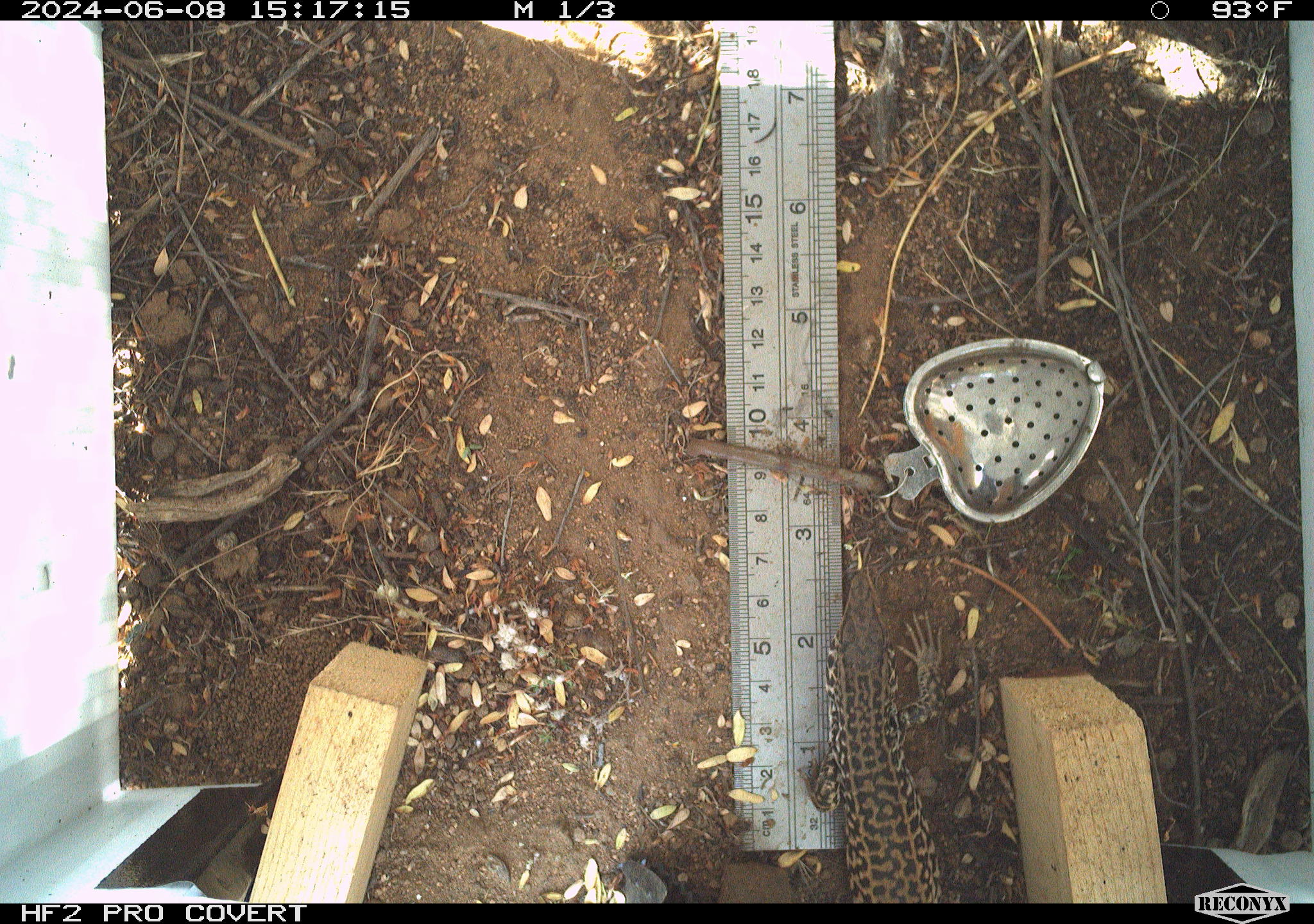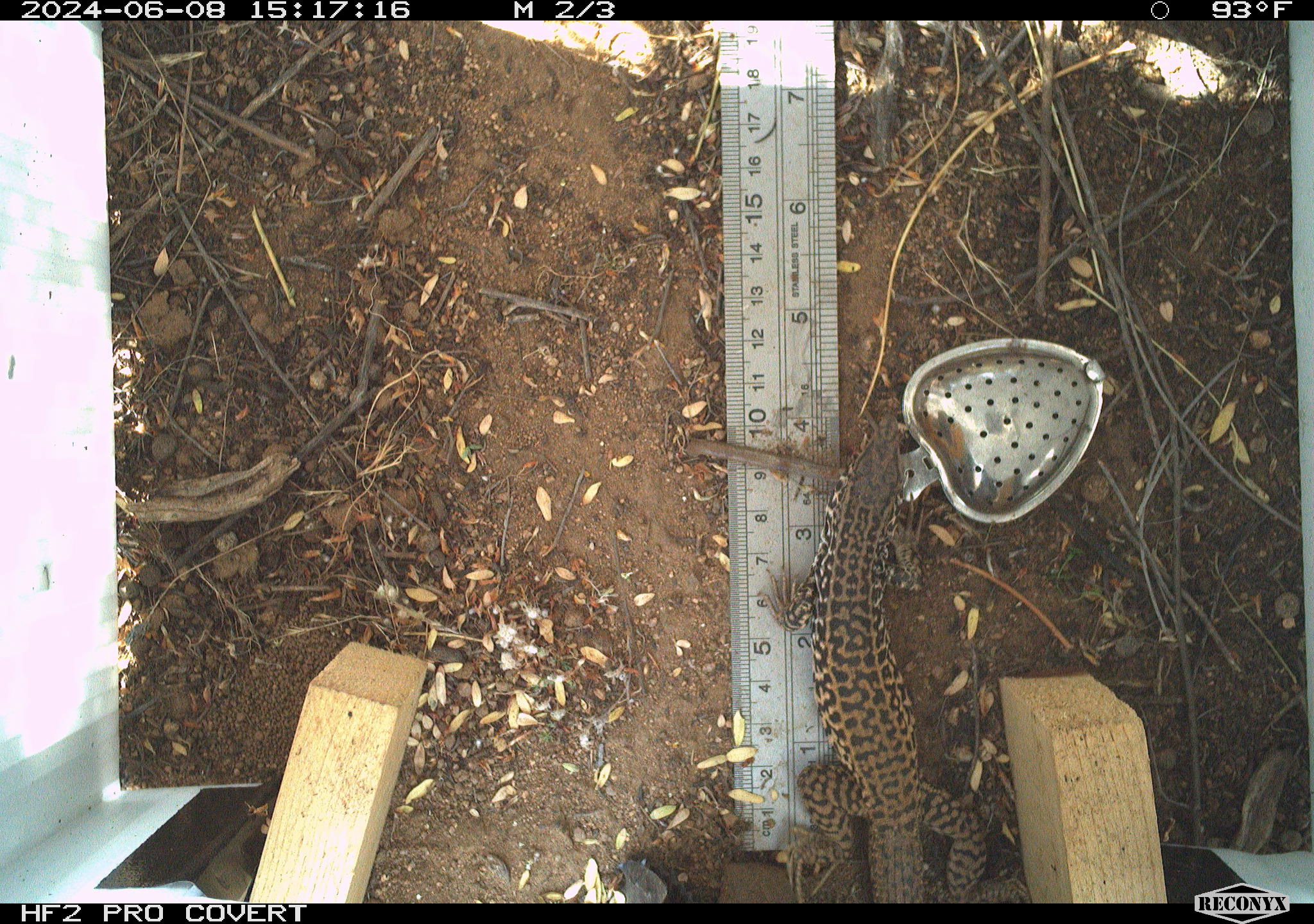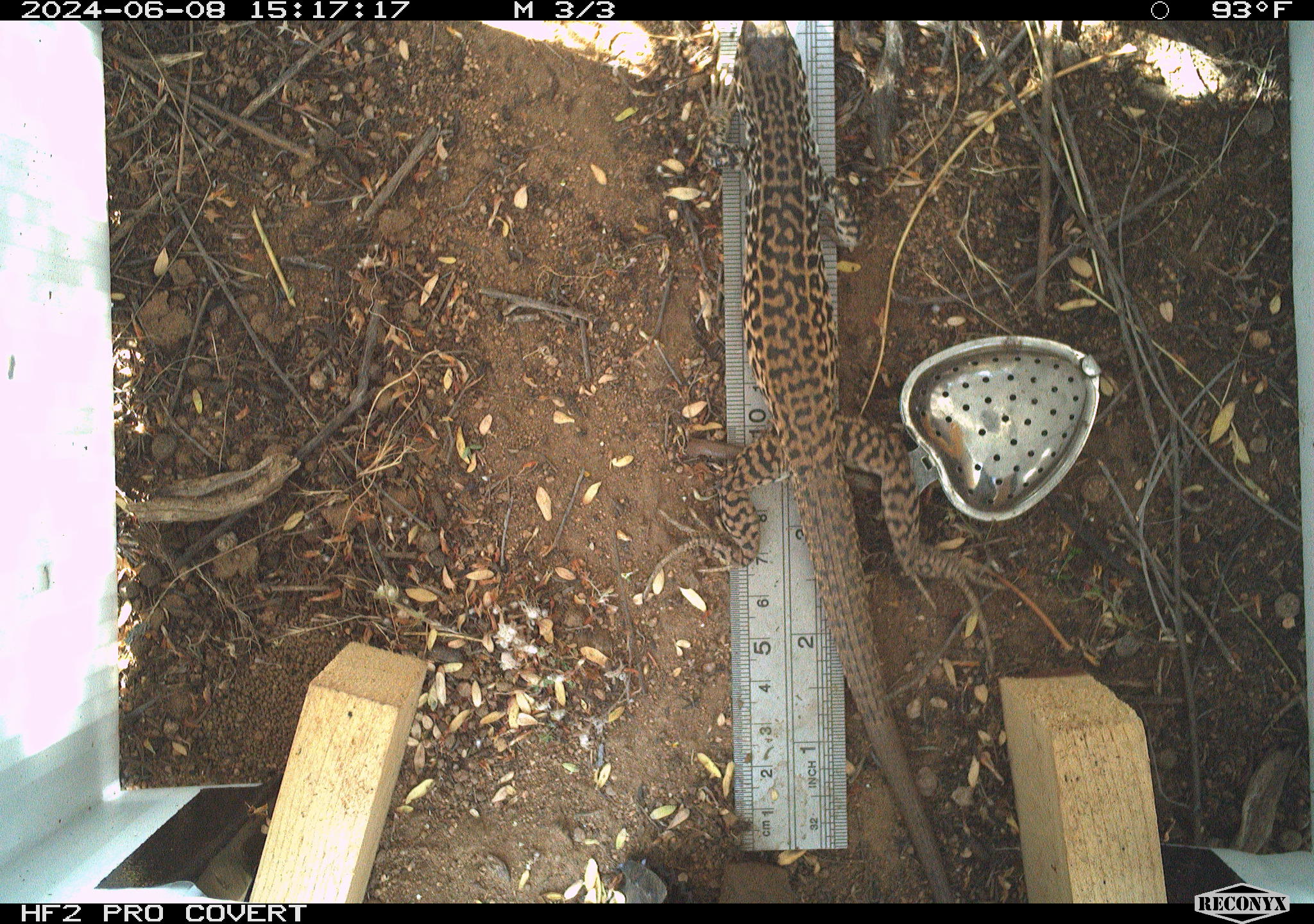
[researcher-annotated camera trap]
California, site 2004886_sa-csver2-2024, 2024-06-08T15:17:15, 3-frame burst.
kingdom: Animalia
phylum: Chordata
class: Reptilia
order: Squamata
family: Teiidae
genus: Aspidoscelis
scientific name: Aspidoscelis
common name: whiptail lizards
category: aspidoscelis species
Aspidoscelis species (whiptail lizards) (Aspidoscelis).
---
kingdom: Animalia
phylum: Chordata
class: Reptilia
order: Squamata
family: Teiidae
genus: Aspidoscelis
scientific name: Aspidoscelis tigris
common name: western whiptail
Western whiptail (Aspidoscelis tigris).